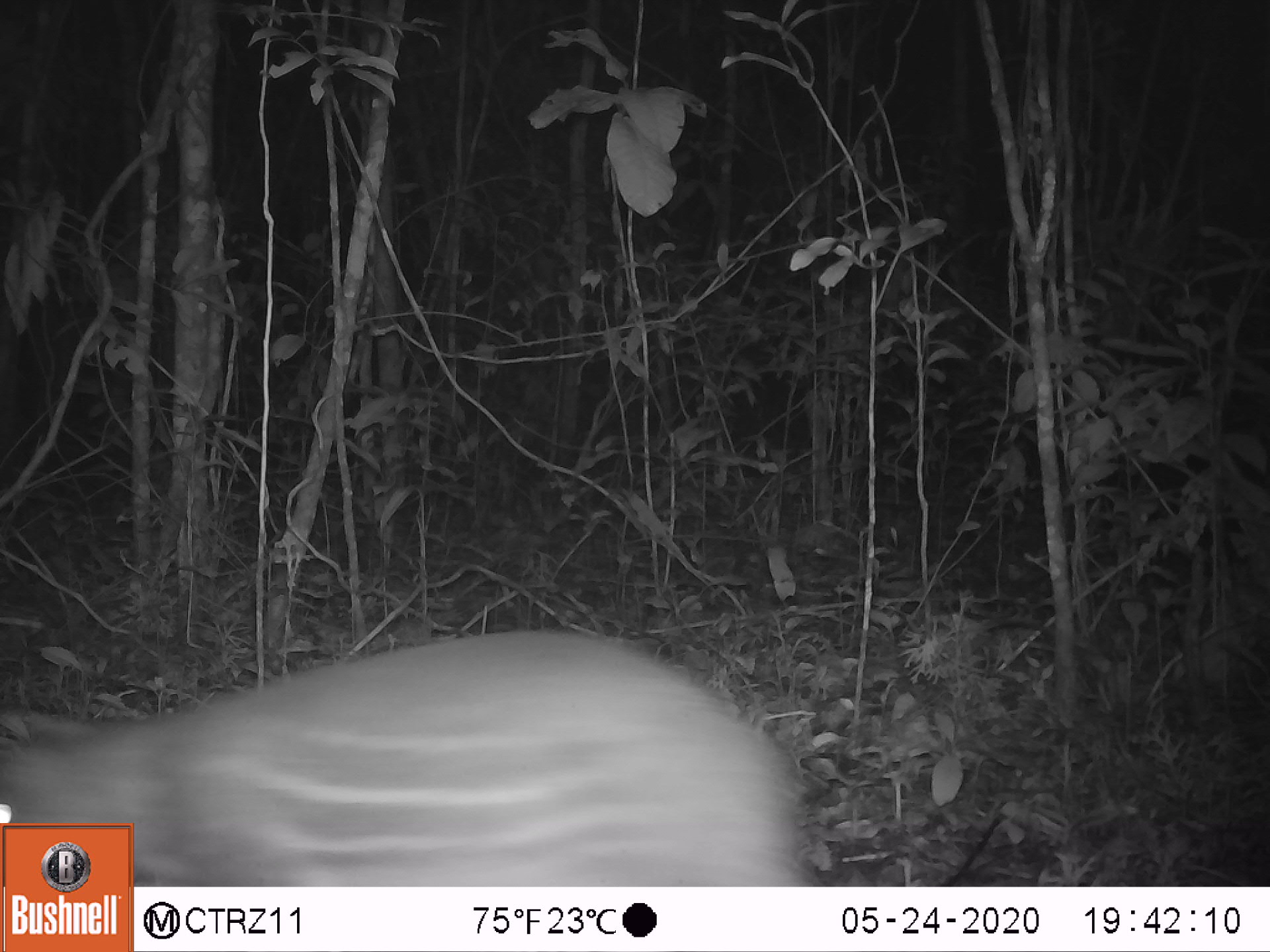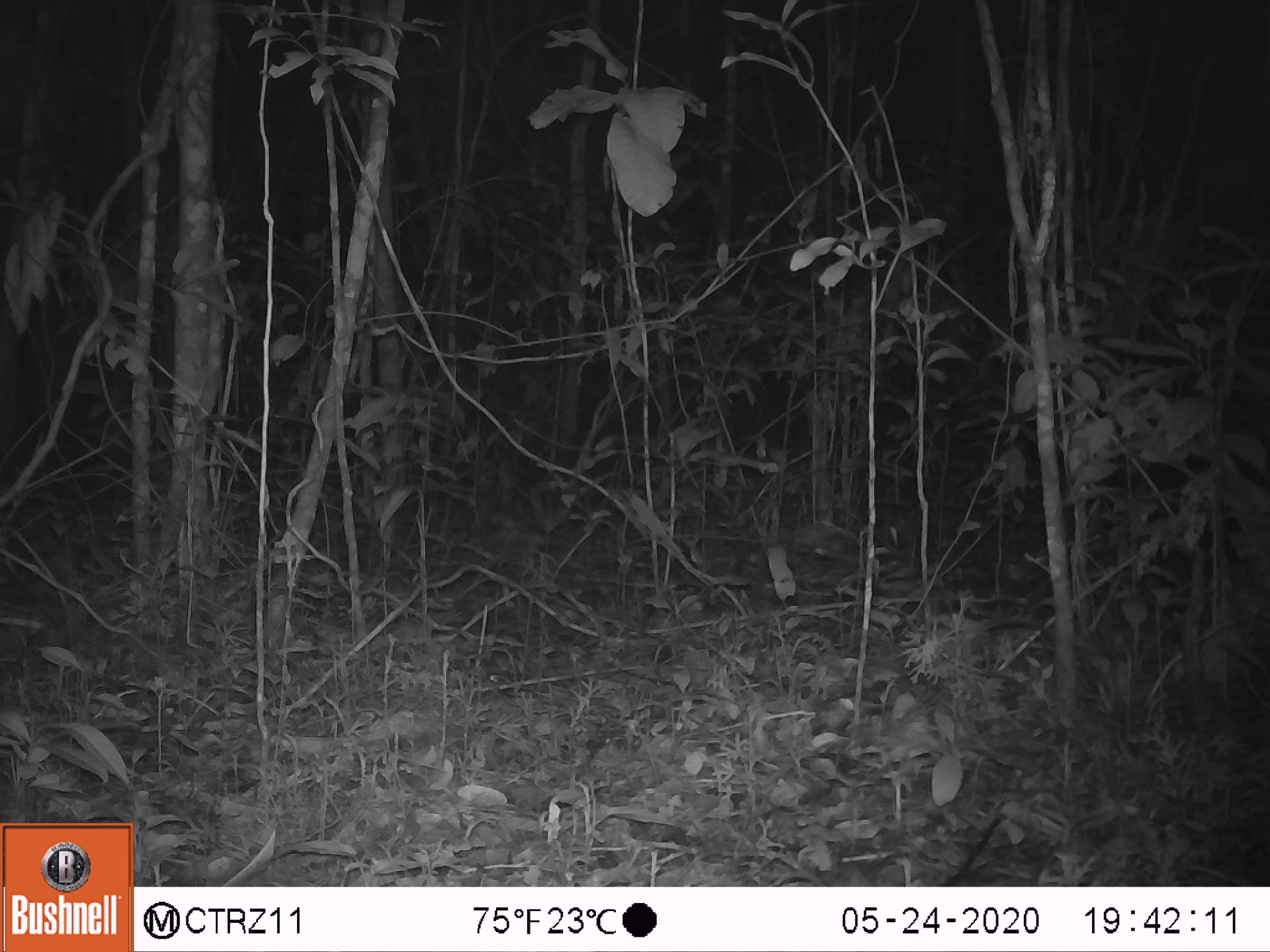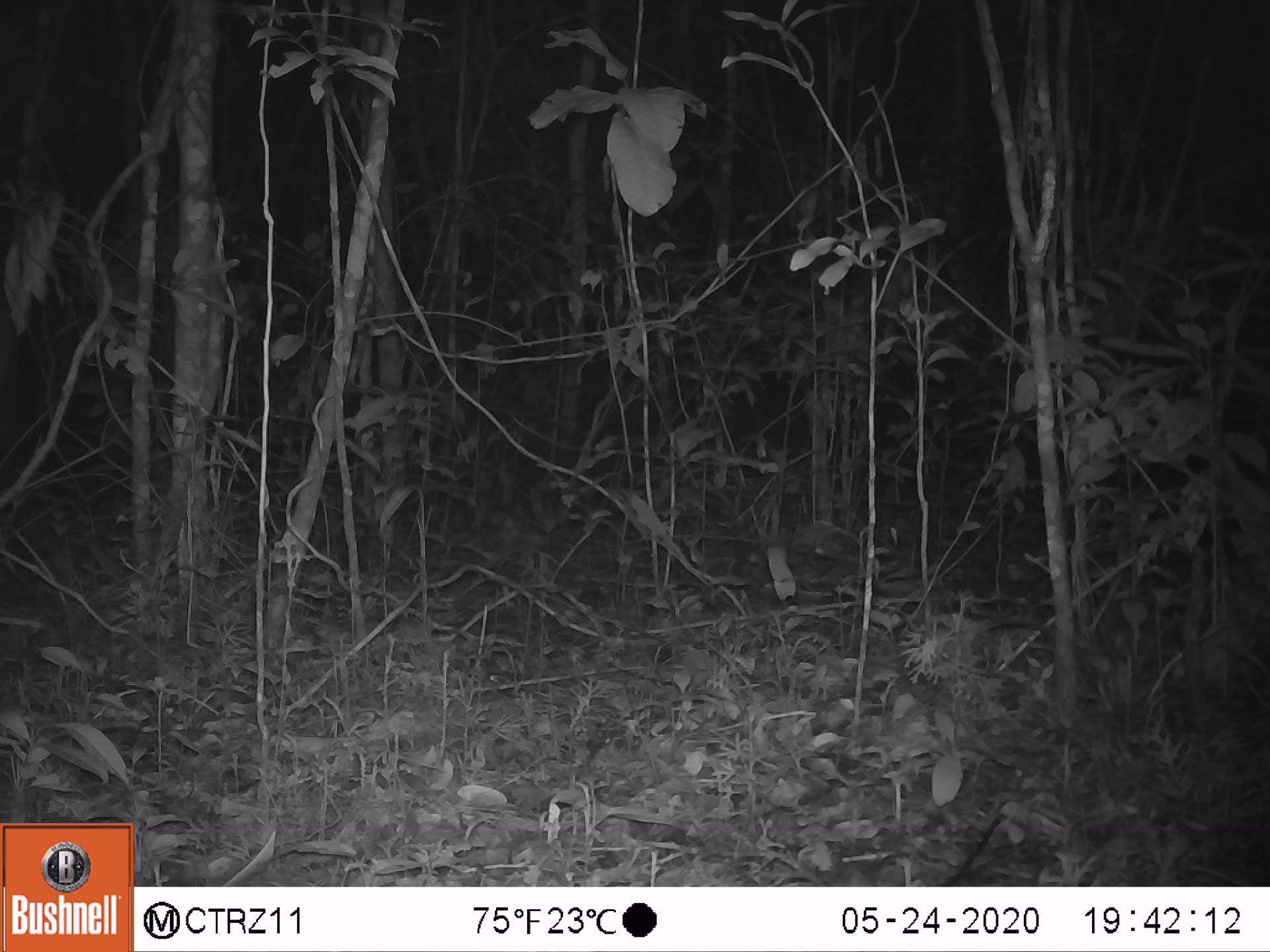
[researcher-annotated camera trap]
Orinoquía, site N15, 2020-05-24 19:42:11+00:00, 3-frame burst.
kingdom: Animalia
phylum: Chordata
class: Mammalia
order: Rodentia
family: Cuniculidae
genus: Cuniculus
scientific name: Cuniculus paca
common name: spotted paca